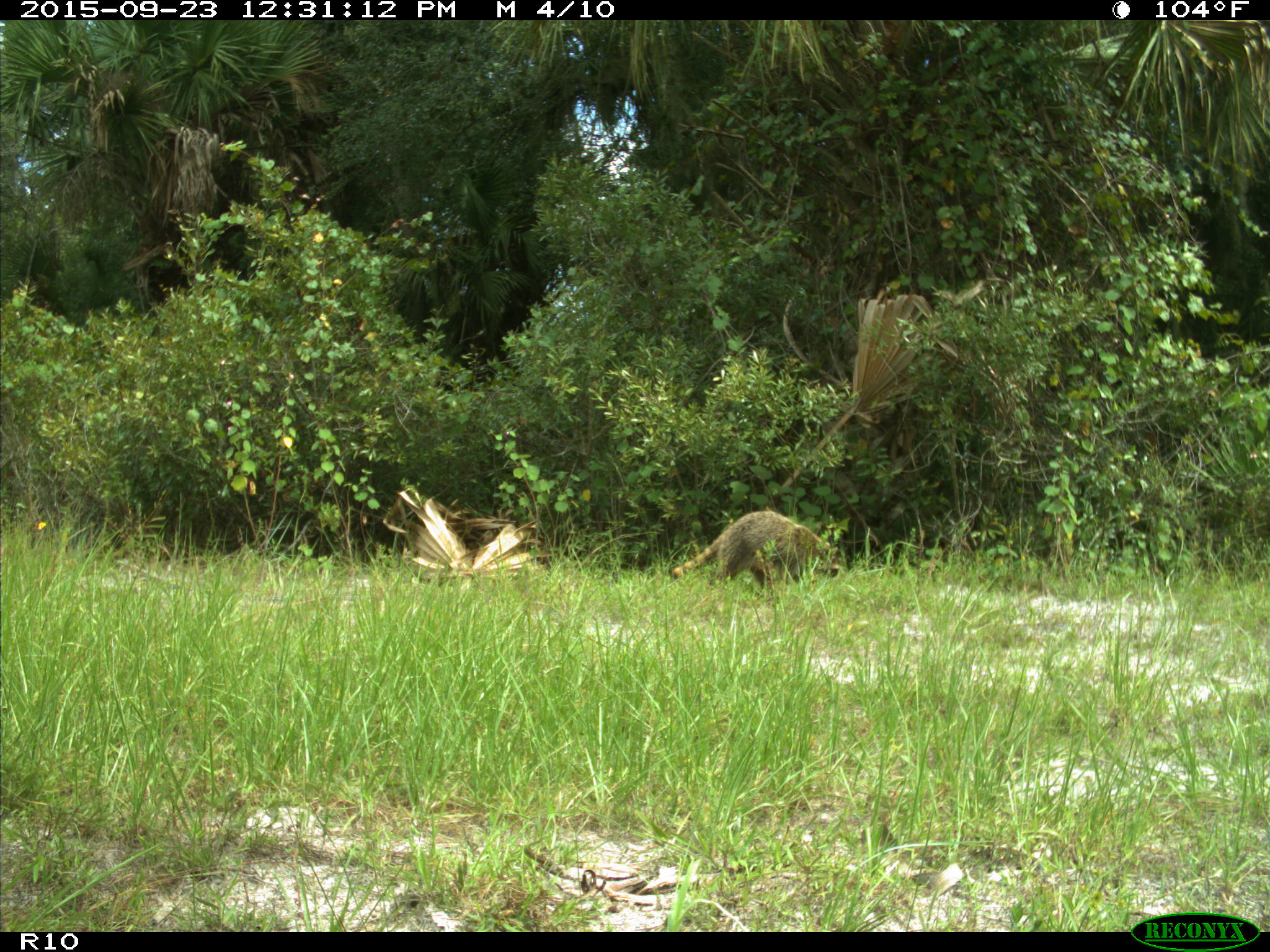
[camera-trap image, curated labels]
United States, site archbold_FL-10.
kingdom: Animalia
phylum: Chordata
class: Mammalia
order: Carnivora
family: Procyonidae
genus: Procyon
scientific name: Procyon lotor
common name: common raccoon